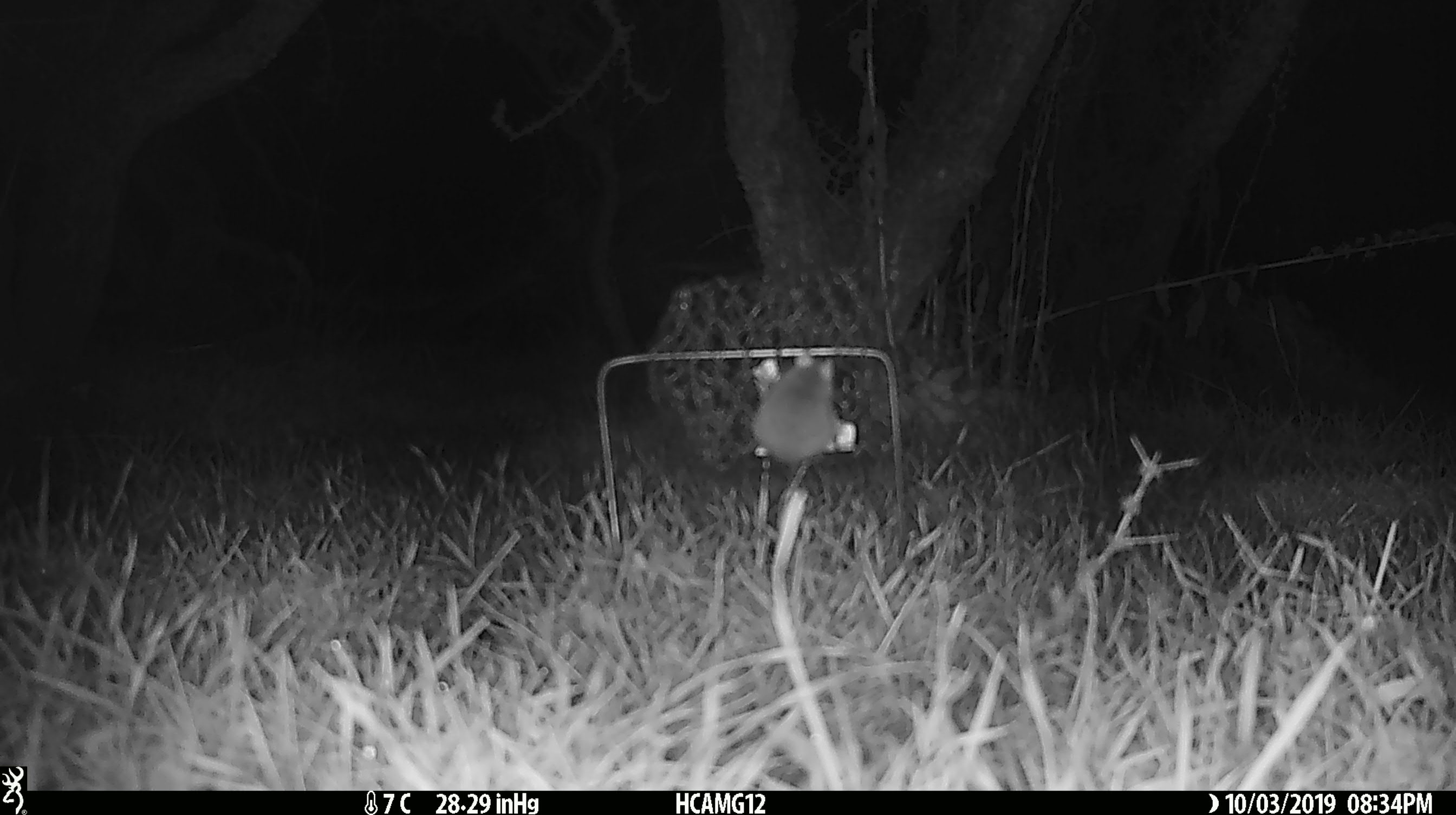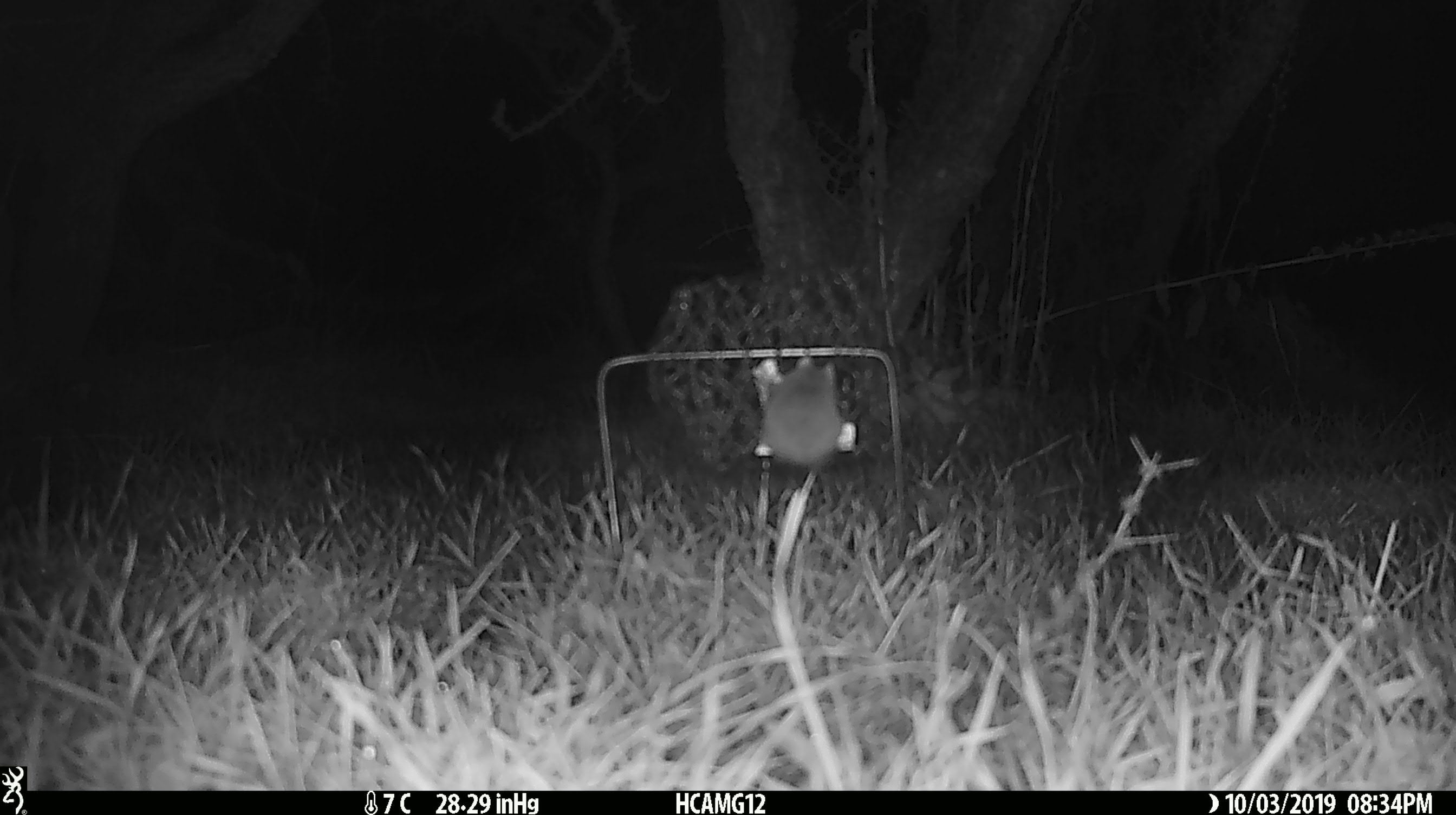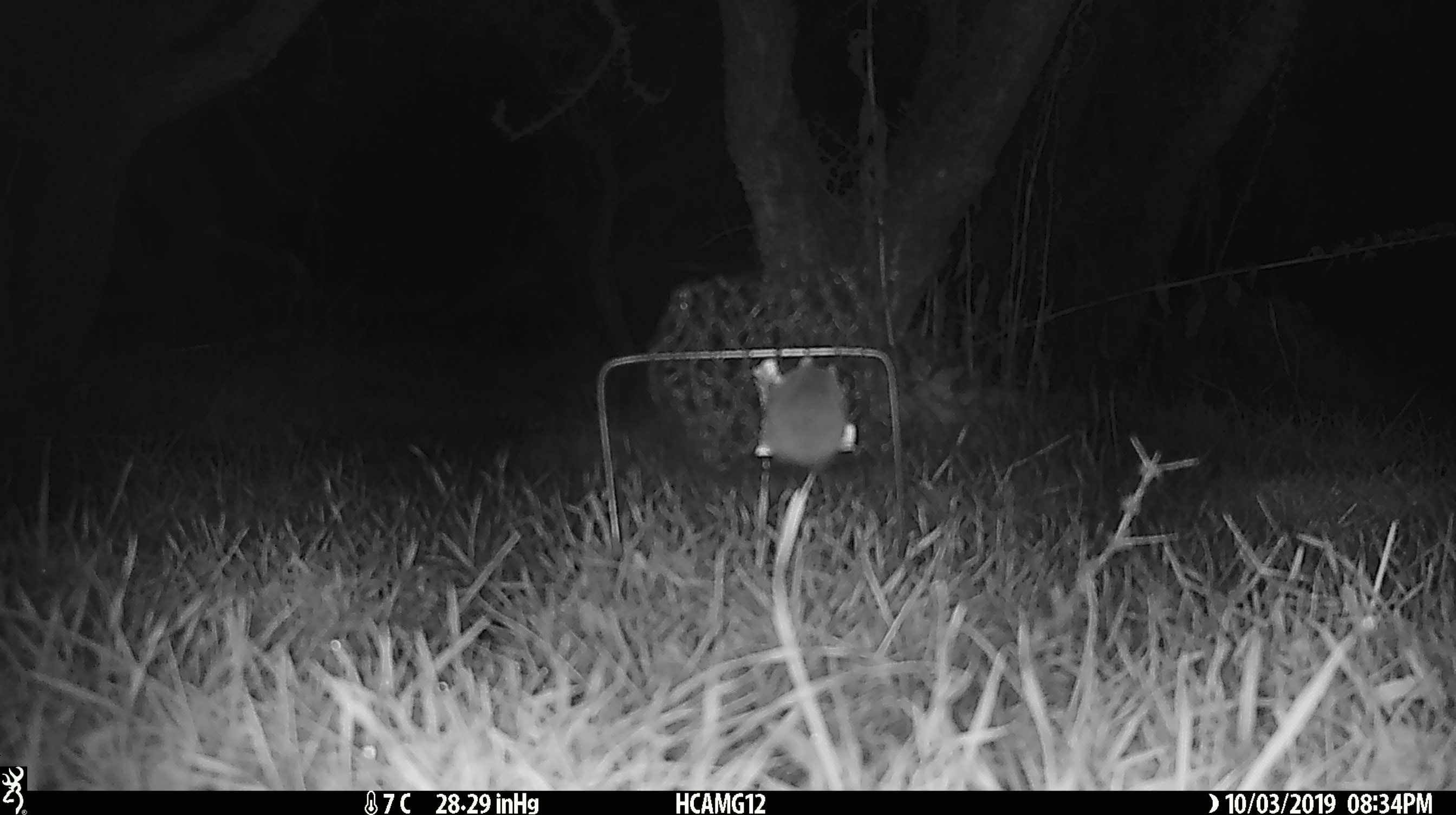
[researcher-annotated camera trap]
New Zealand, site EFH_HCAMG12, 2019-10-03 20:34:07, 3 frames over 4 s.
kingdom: Animalia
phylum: Chordata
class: Mammalia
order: Rodentia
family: Muridae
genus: Mus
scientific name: Mus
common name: mouse